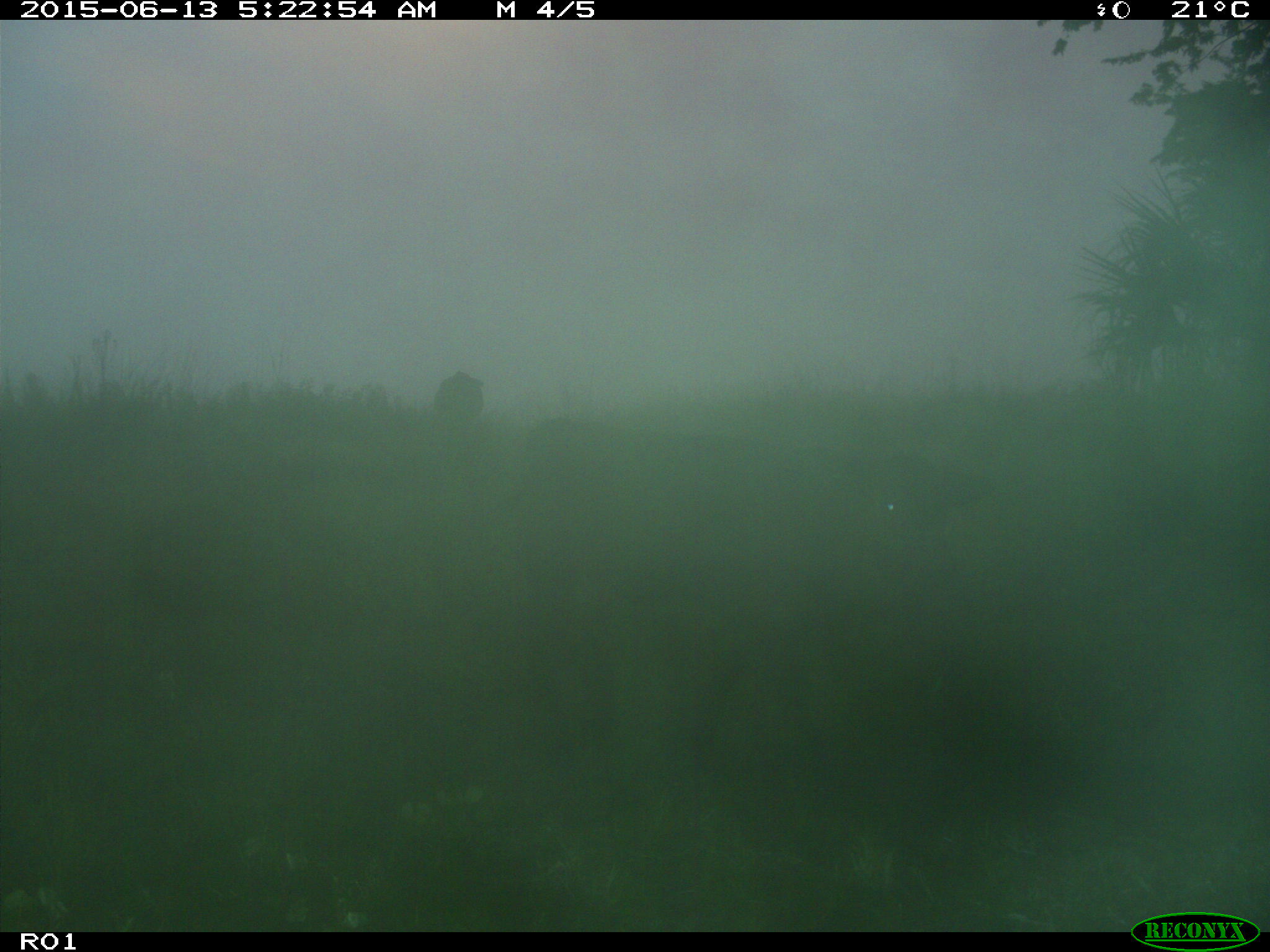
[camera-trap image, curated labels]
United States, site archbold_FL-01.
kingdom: Animalia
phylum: Chordata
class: Mammalia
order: Artiodactyla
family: Bovidae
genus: Bos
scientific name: Bos taurus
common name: domestic cow